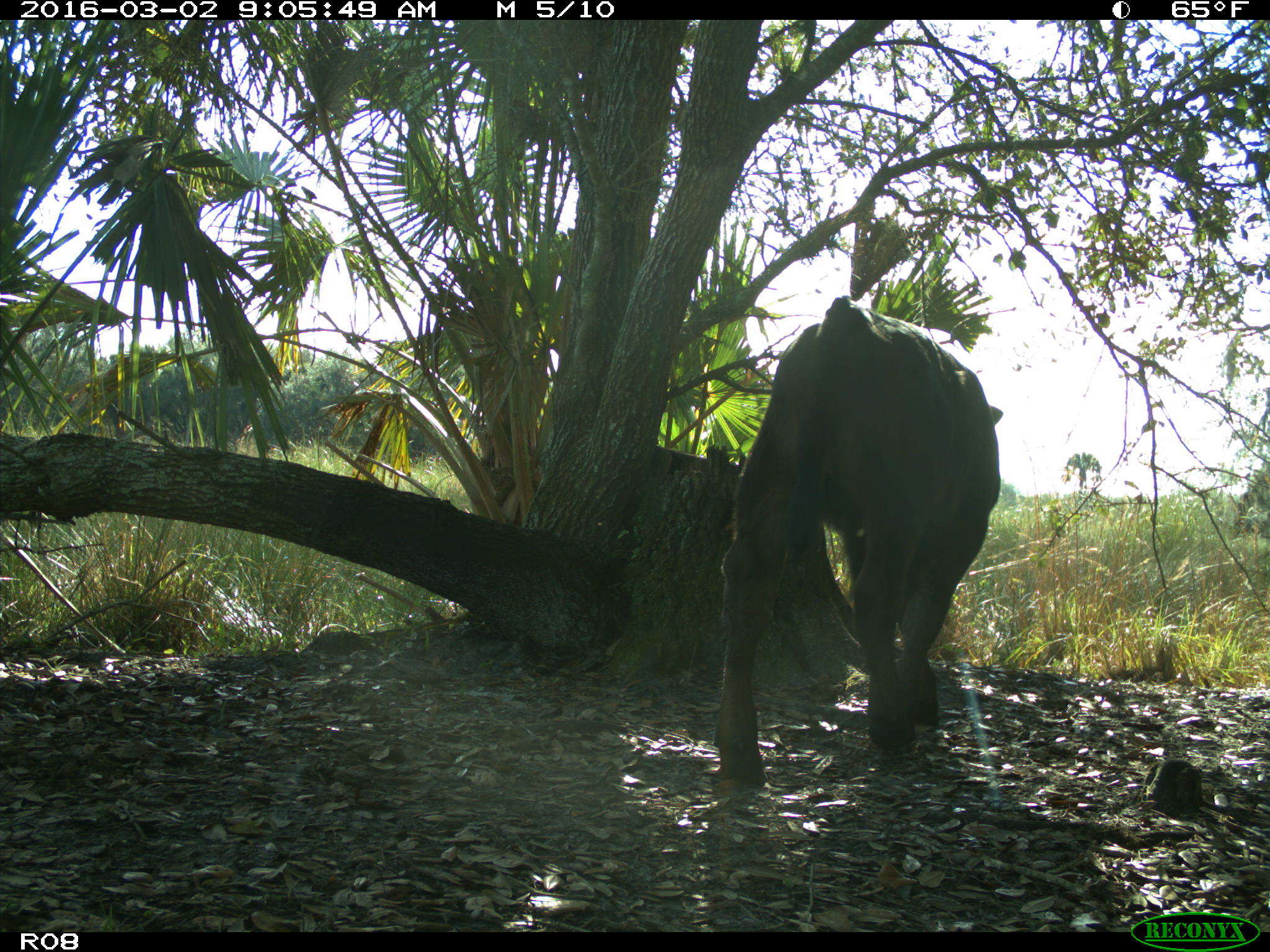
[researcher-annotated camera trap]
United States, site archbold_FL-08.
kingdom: Animalia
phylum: Chordata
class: Mammalia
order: Artiodactyla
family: Bovidae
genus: Bos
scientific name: Bos taurus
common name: domestic cow